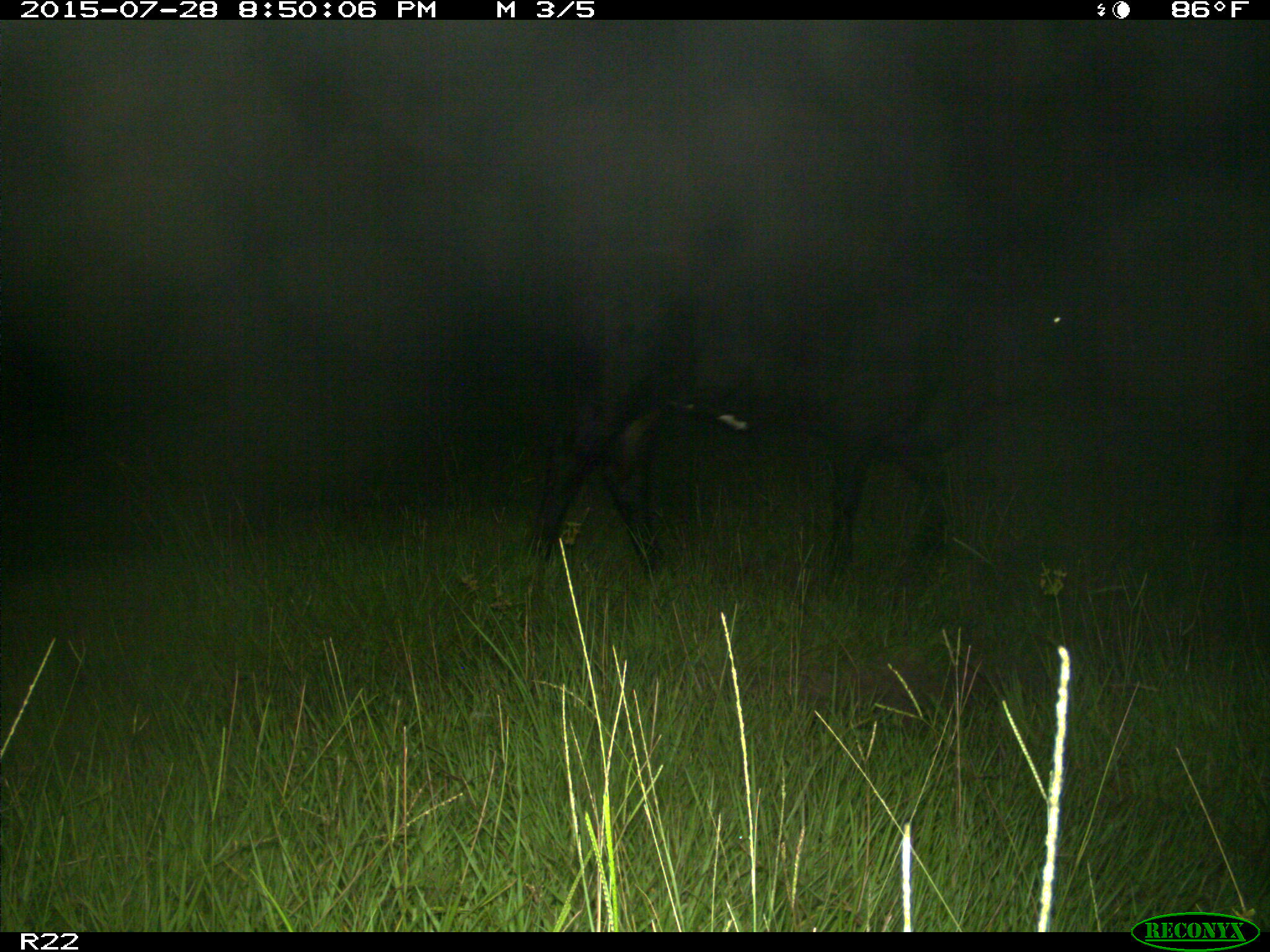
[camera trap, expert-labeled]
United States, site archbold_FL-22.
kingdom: Animalia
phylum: Chordata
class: Mammalia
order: Artiodactyla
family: Bovidae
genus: Bos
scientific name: Bos taurus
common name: domestic cow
Bos taurus (domestic cow).